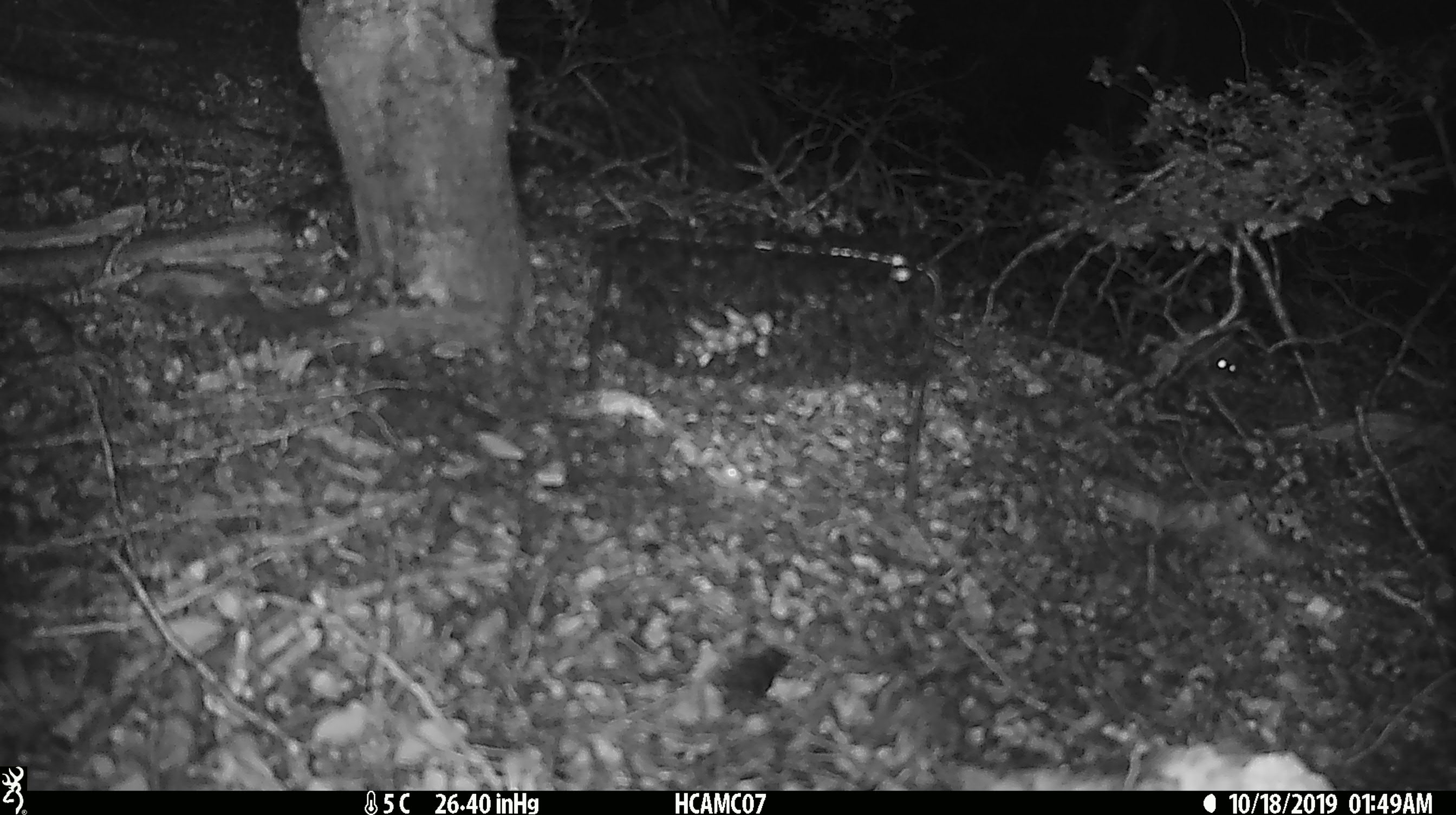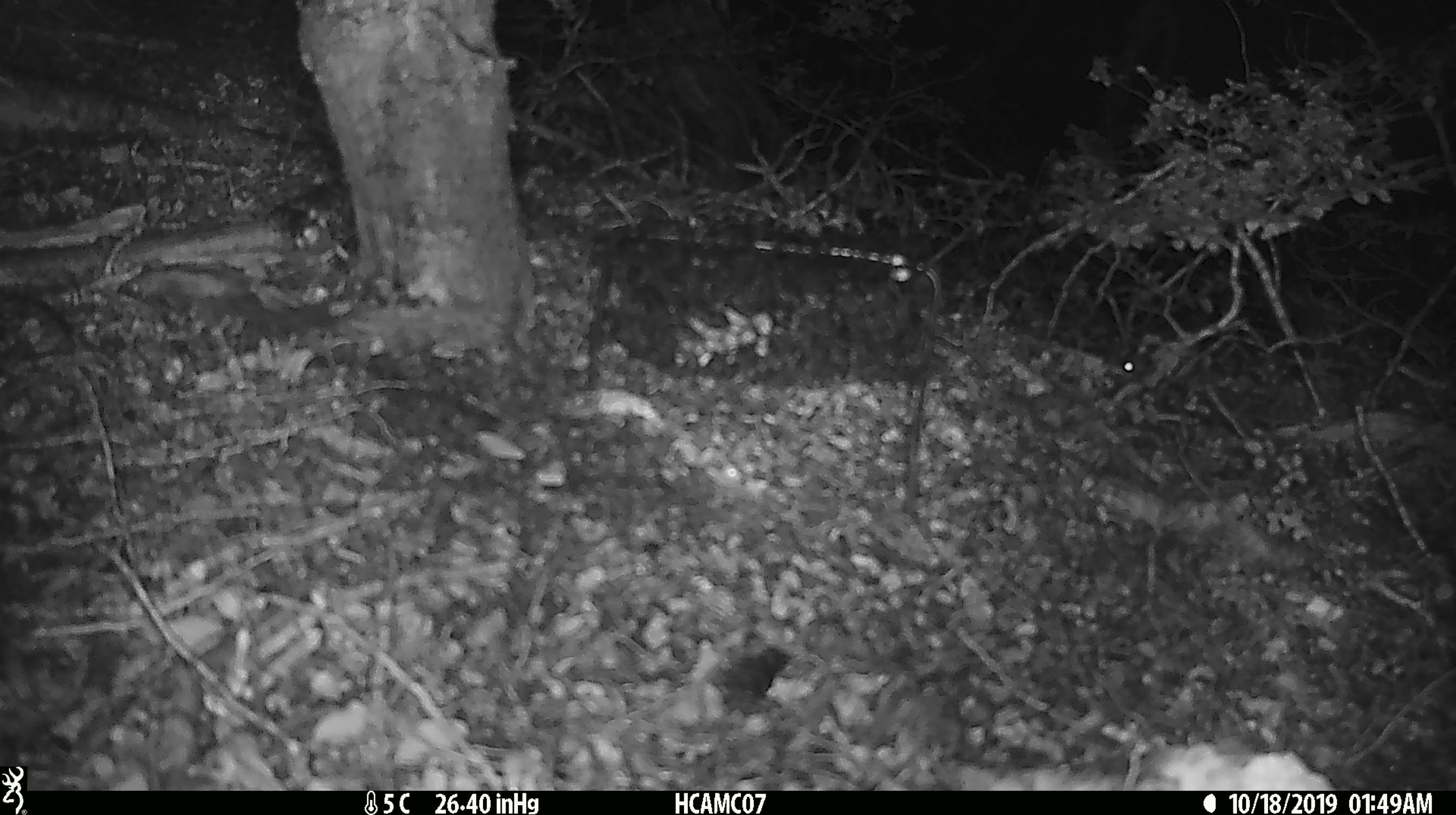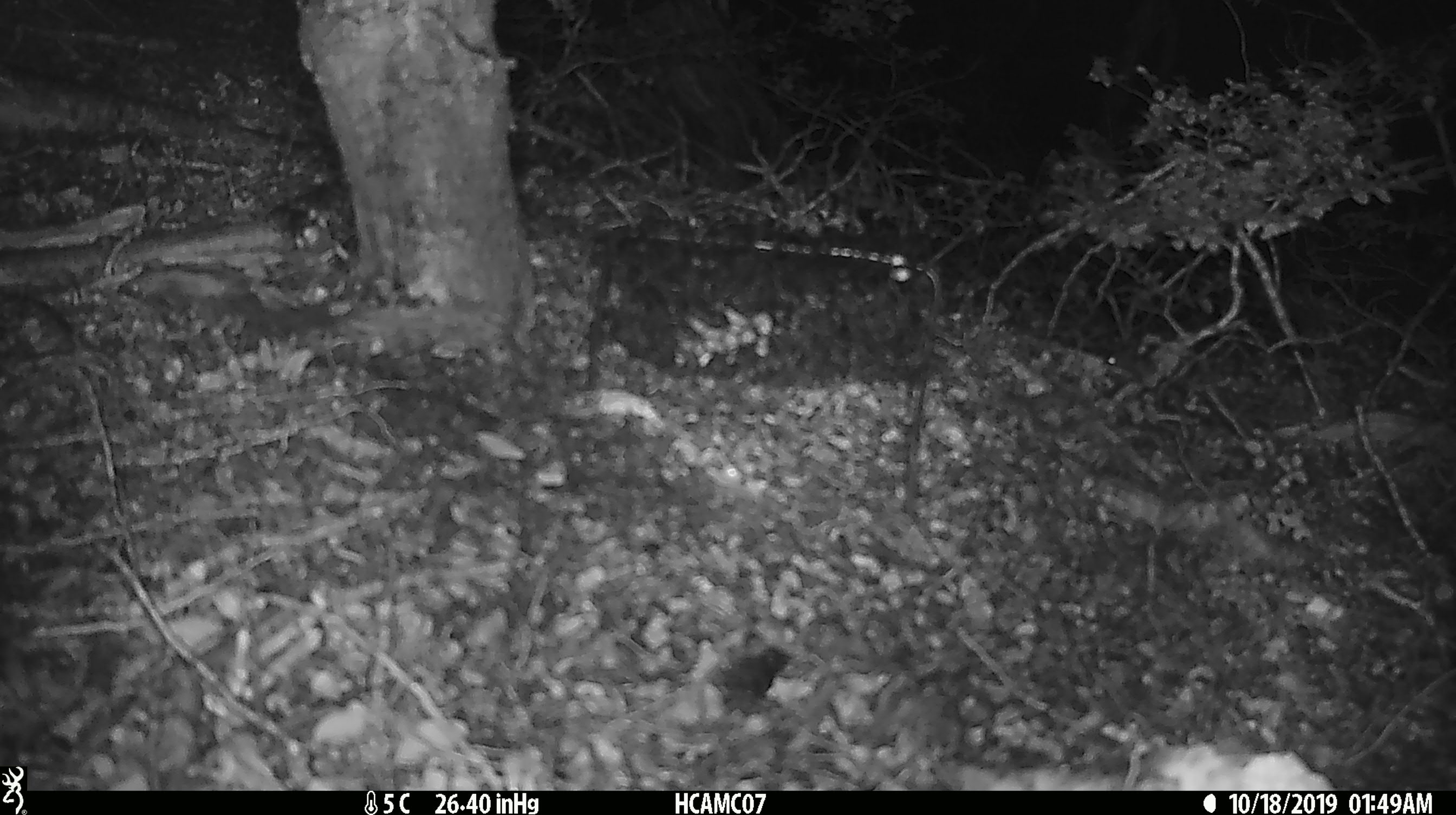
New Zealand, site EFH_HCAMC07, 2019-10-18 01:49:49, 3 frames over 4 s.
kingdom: Animalia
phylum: Chordata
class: Mammalia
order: Rodentia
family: Muridae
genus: Mus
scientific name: Mus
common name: mouse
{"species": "mouse (Mus)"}